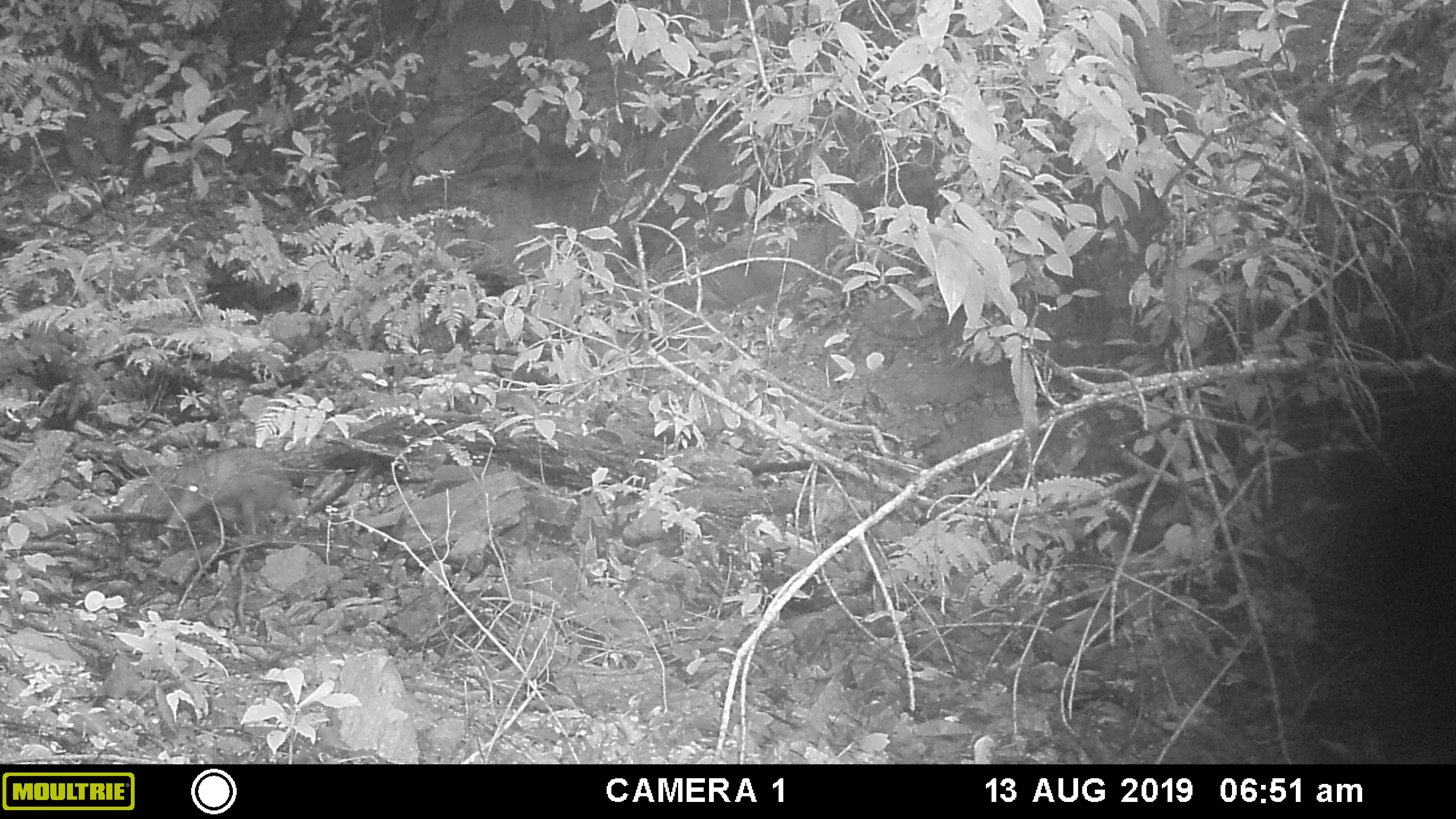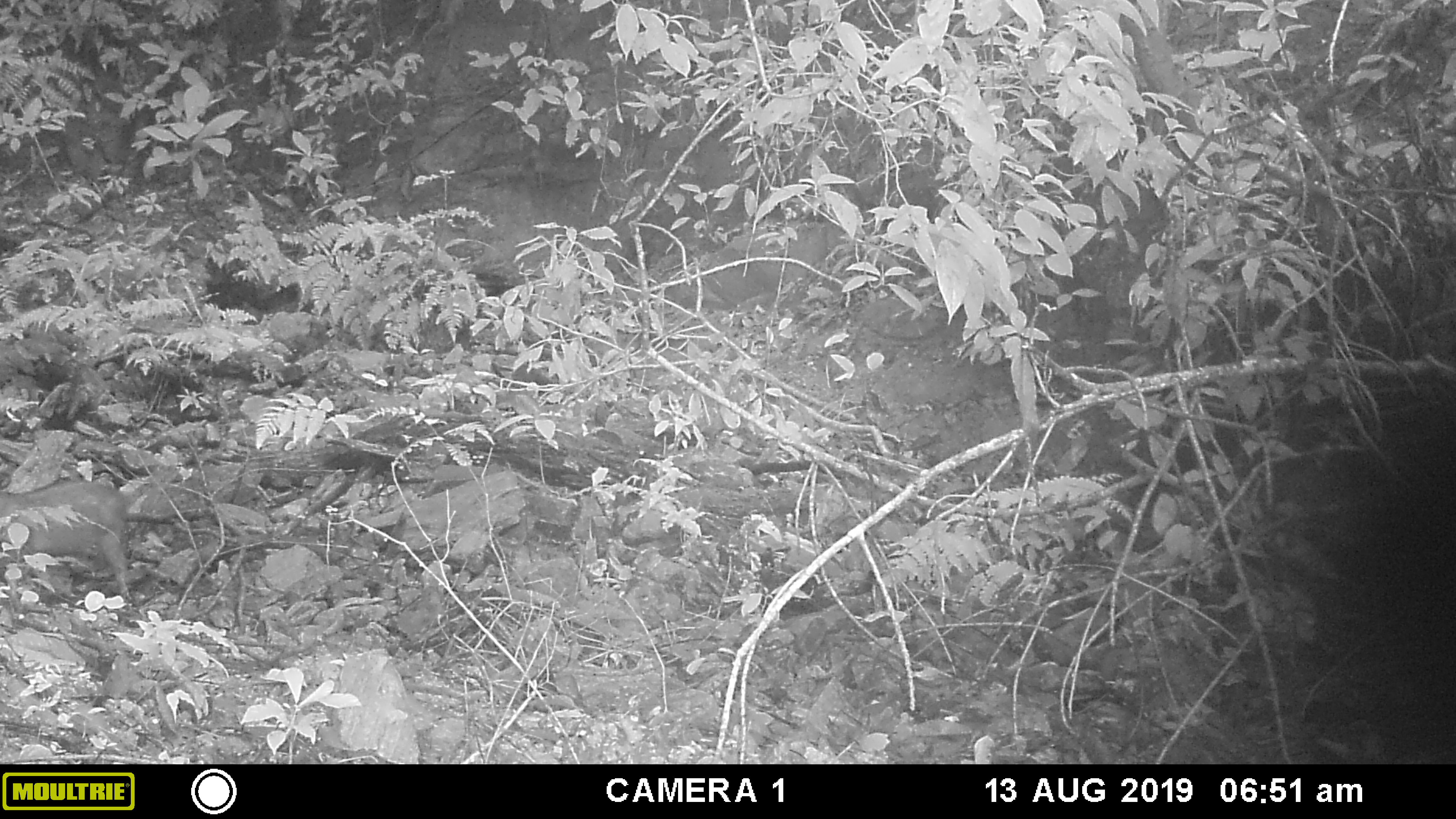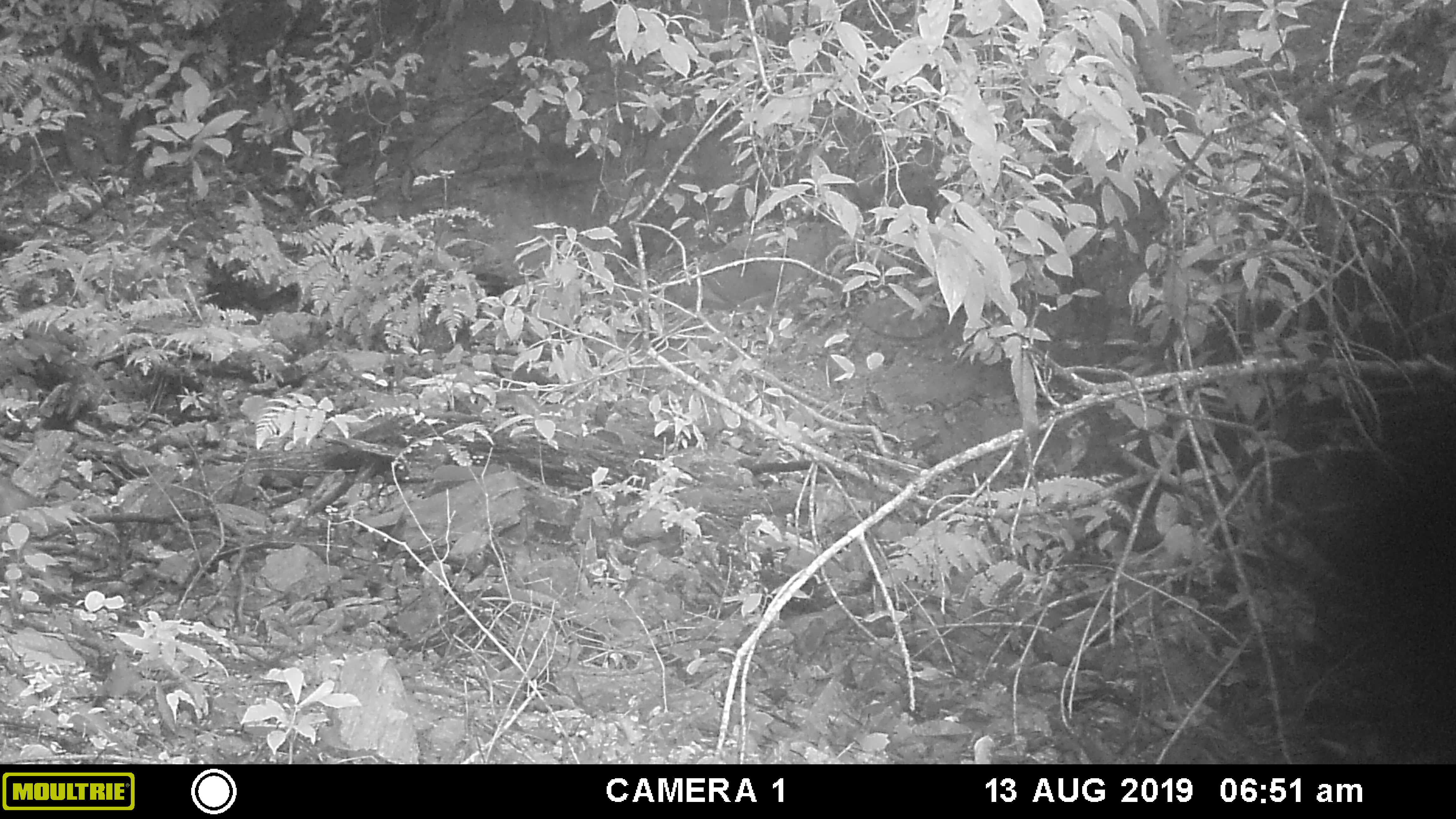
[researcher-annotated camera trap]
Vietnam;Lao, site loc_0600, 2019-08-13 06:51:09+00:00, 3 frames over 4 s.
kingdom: Animalia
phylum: Chordata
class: Mammalia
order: Artiodactyla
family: Suidae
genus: Sus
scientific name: Sus scrofa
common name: eurasian wild pig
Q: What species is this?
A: Eurasian wild pig (Sus scrofa).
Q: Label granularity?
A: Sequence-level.